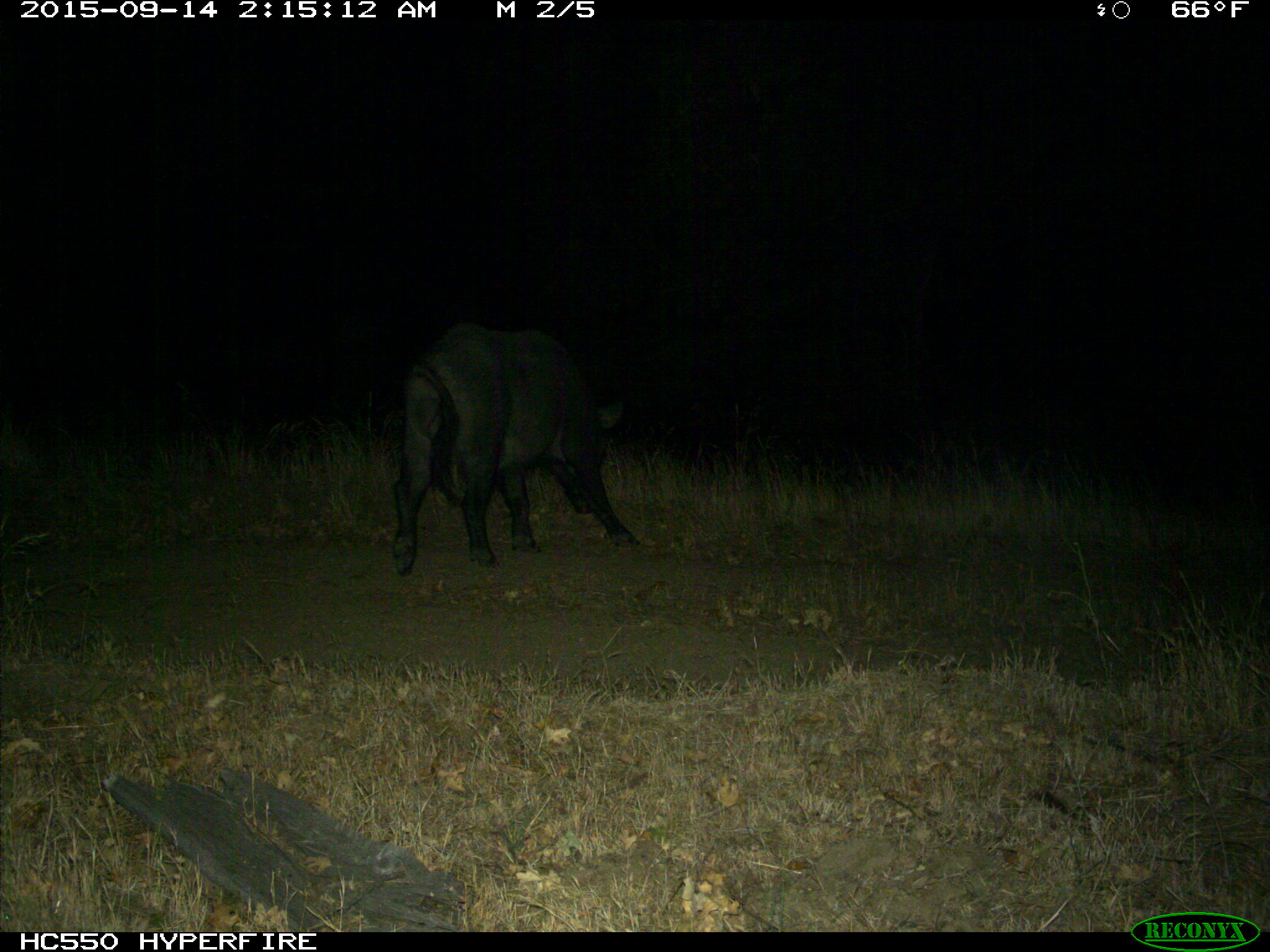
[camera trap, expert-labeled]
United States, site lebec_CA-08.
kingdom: Animalia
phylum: Chordata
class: Mammalia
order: Artiodactyla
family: Suidae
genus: Sus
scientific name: Sus scrofa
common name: wild boar